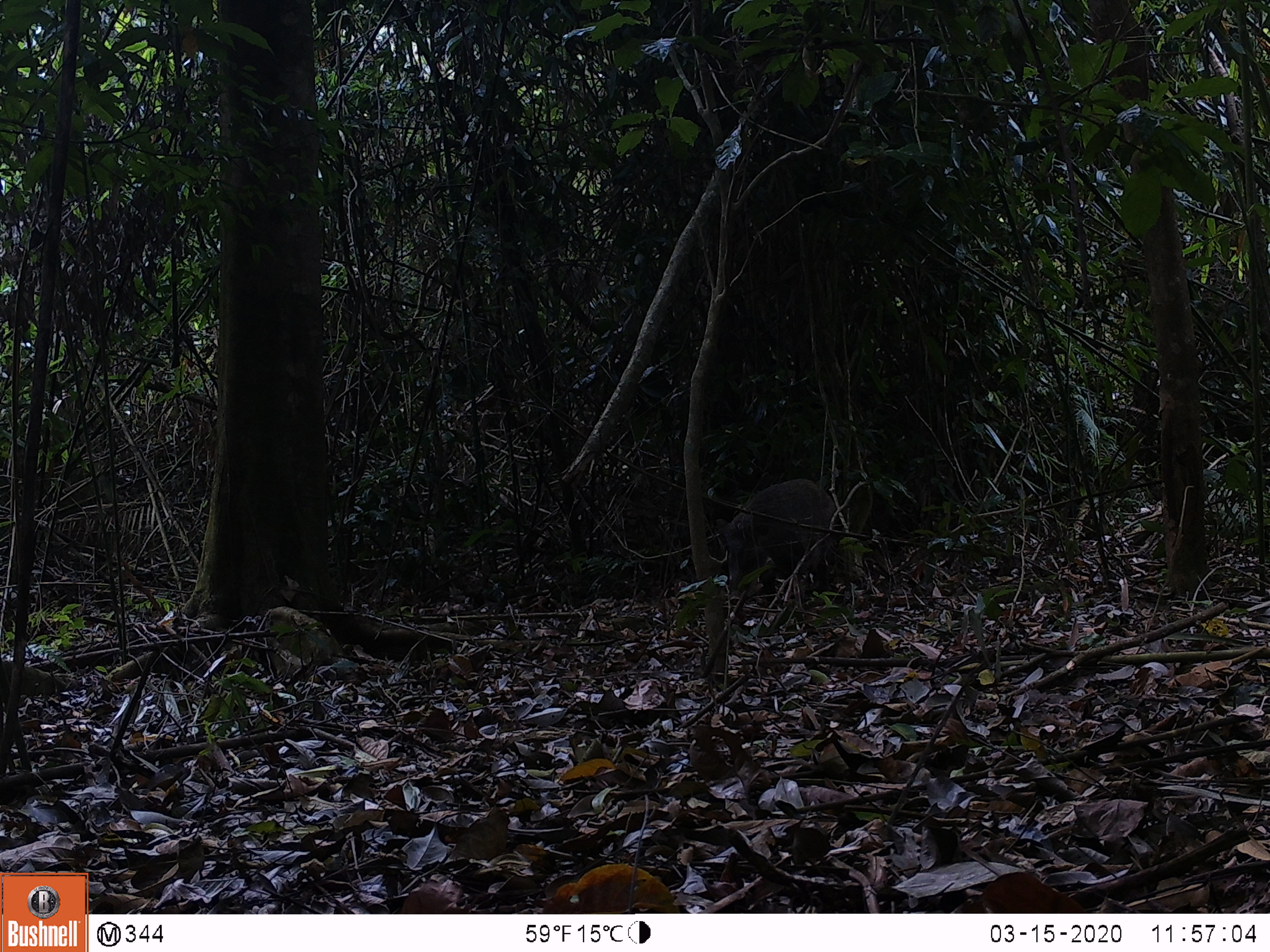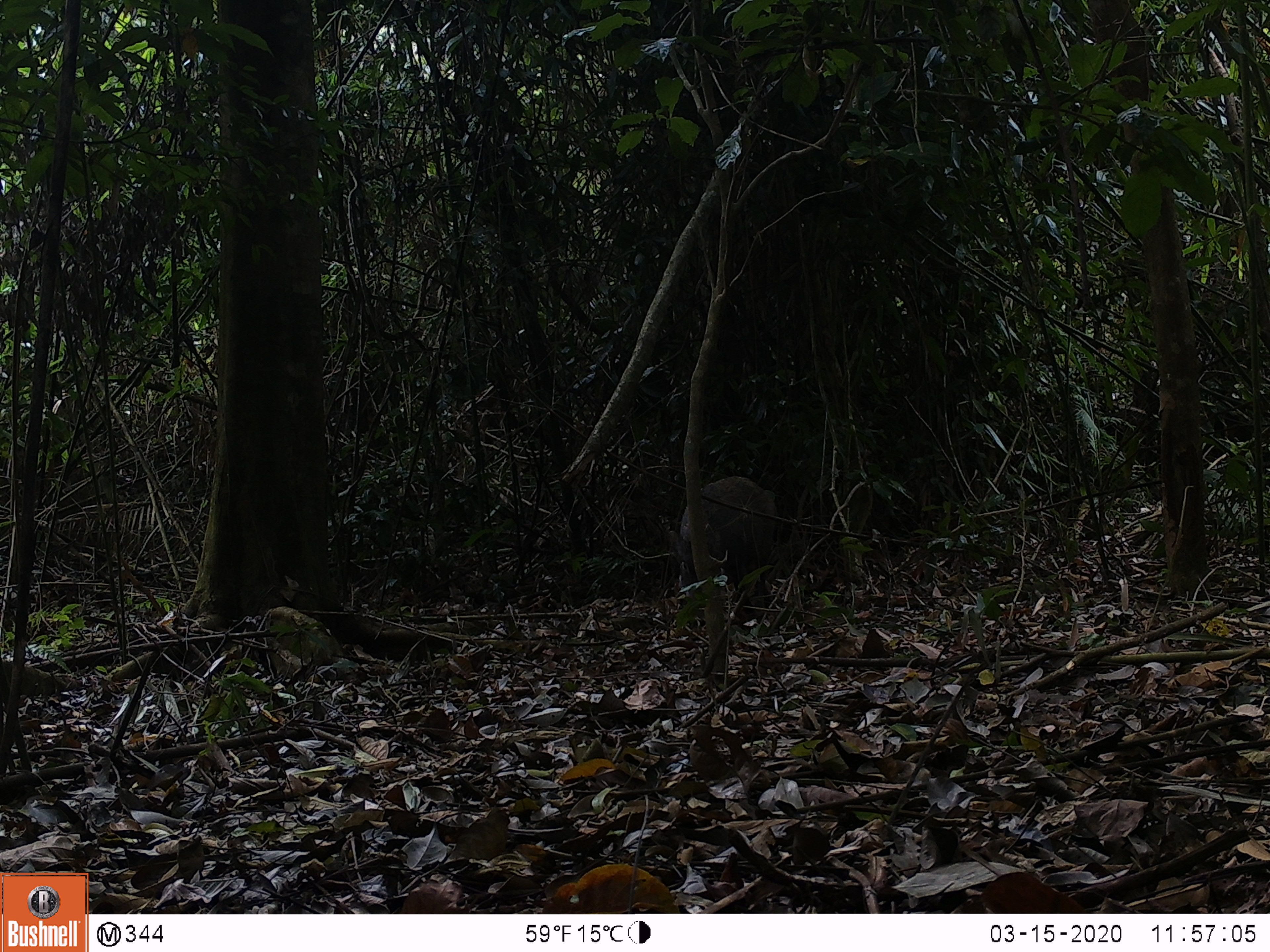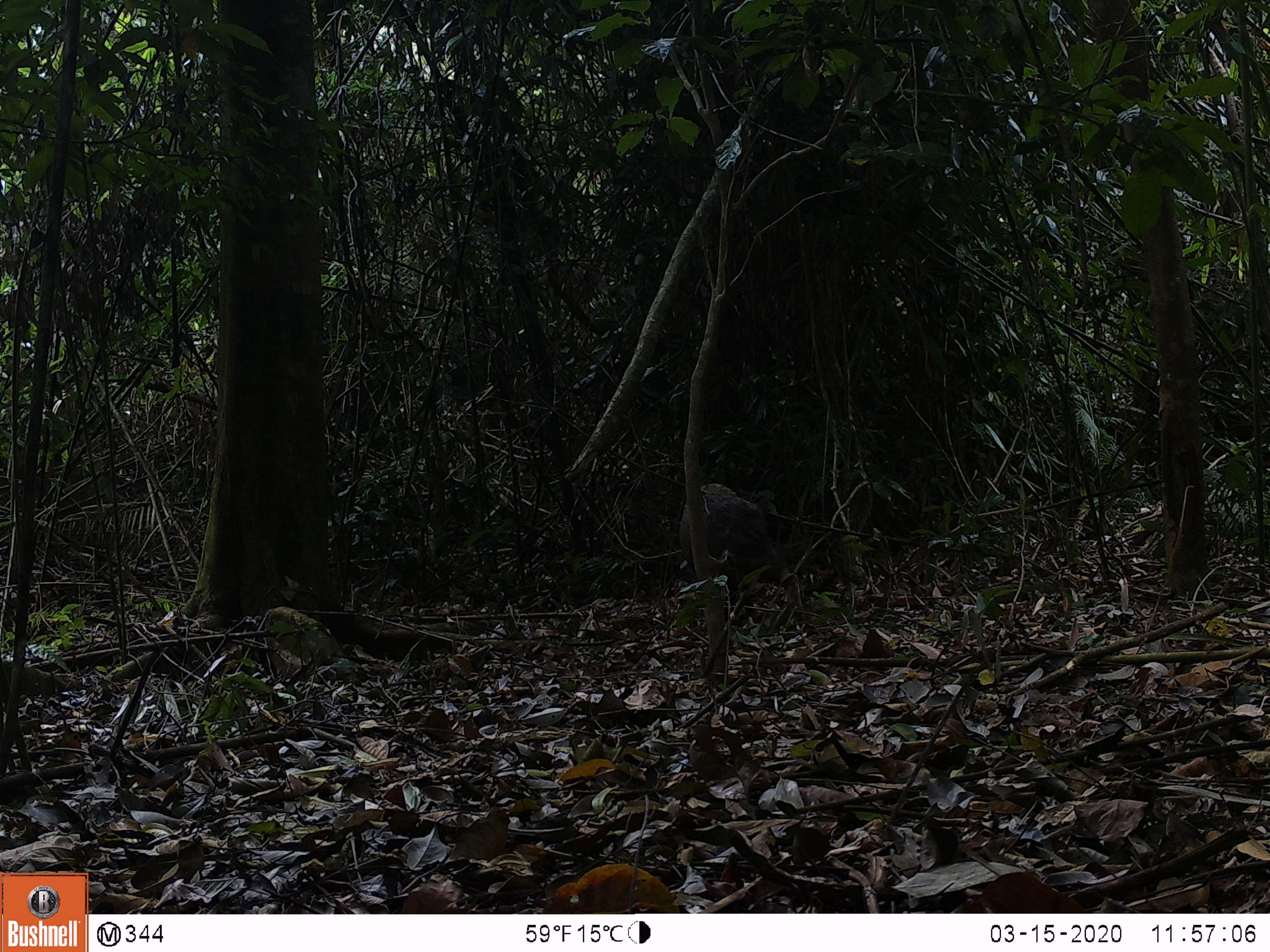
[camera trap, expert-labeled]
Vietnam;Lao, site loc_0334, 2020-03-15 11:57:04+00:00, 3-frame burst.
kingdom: Animalia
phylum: Chordata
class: Mammalia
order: Artiodactyla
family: Suidae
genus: Sus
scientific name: Sus scrofa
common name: eurasian wild pig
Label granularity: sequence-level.